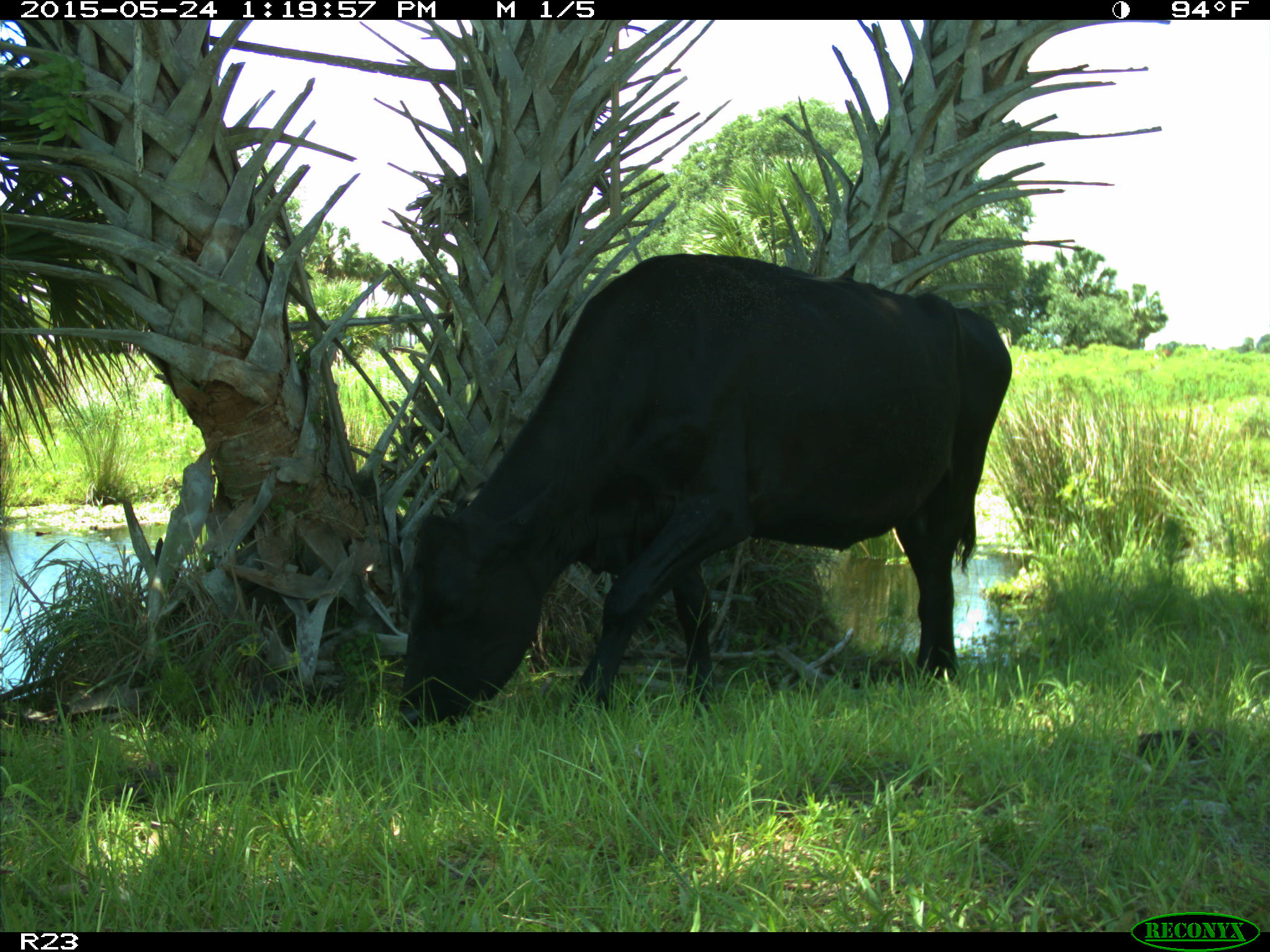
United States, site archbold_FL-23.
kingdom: Animalia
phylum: Chordata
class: Mammalia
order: Artiodactyla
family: Bovidae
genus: Bos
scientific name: Bos taurus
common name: domestic cow